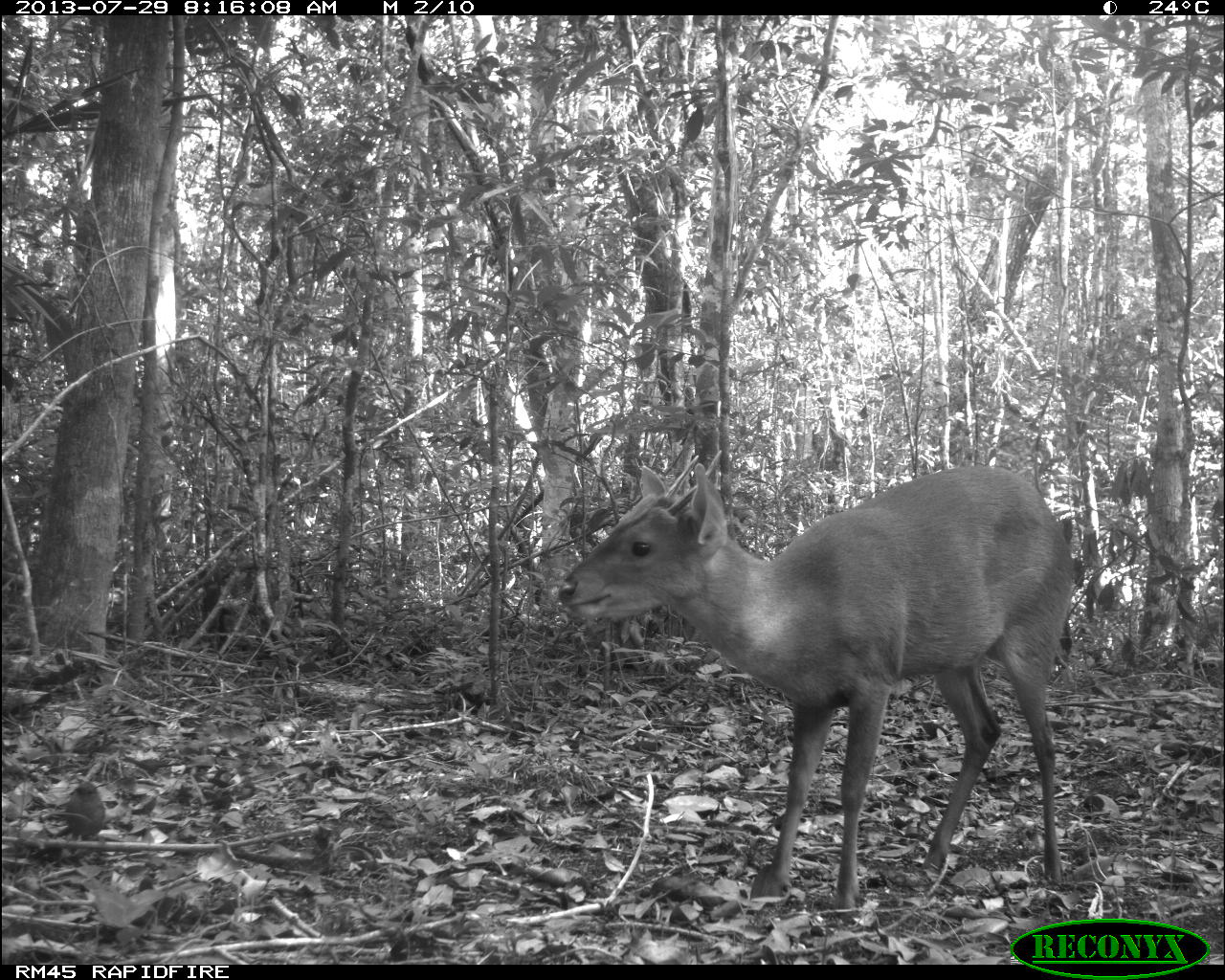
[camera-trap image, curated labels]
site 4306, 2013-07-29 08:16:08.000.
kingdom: Animalia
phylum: Chordata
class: Mammalia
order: Artiodactyla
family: Cervidae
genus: Mazama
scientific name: Mazama temama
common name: central american red brocket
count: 1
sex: male